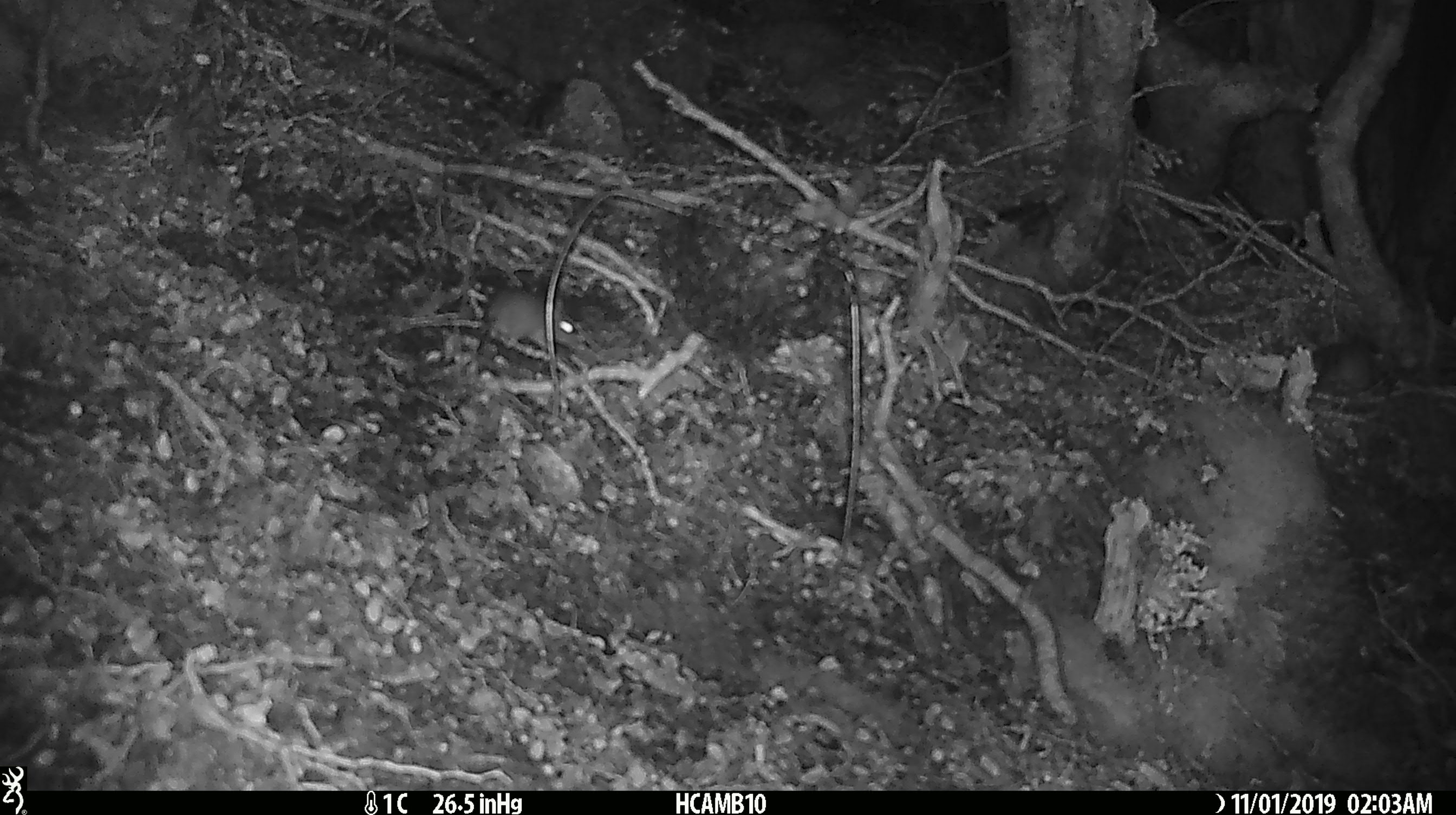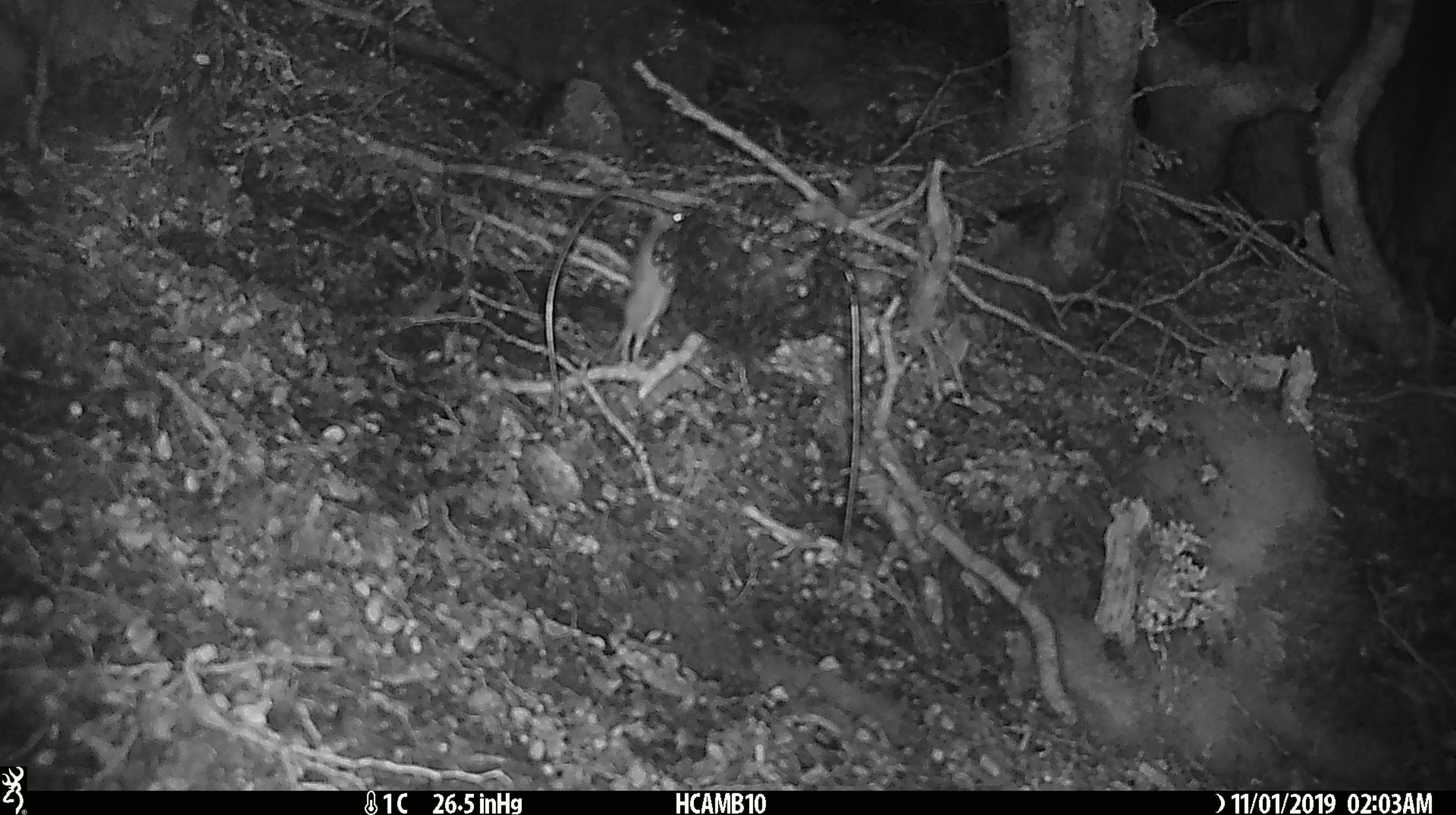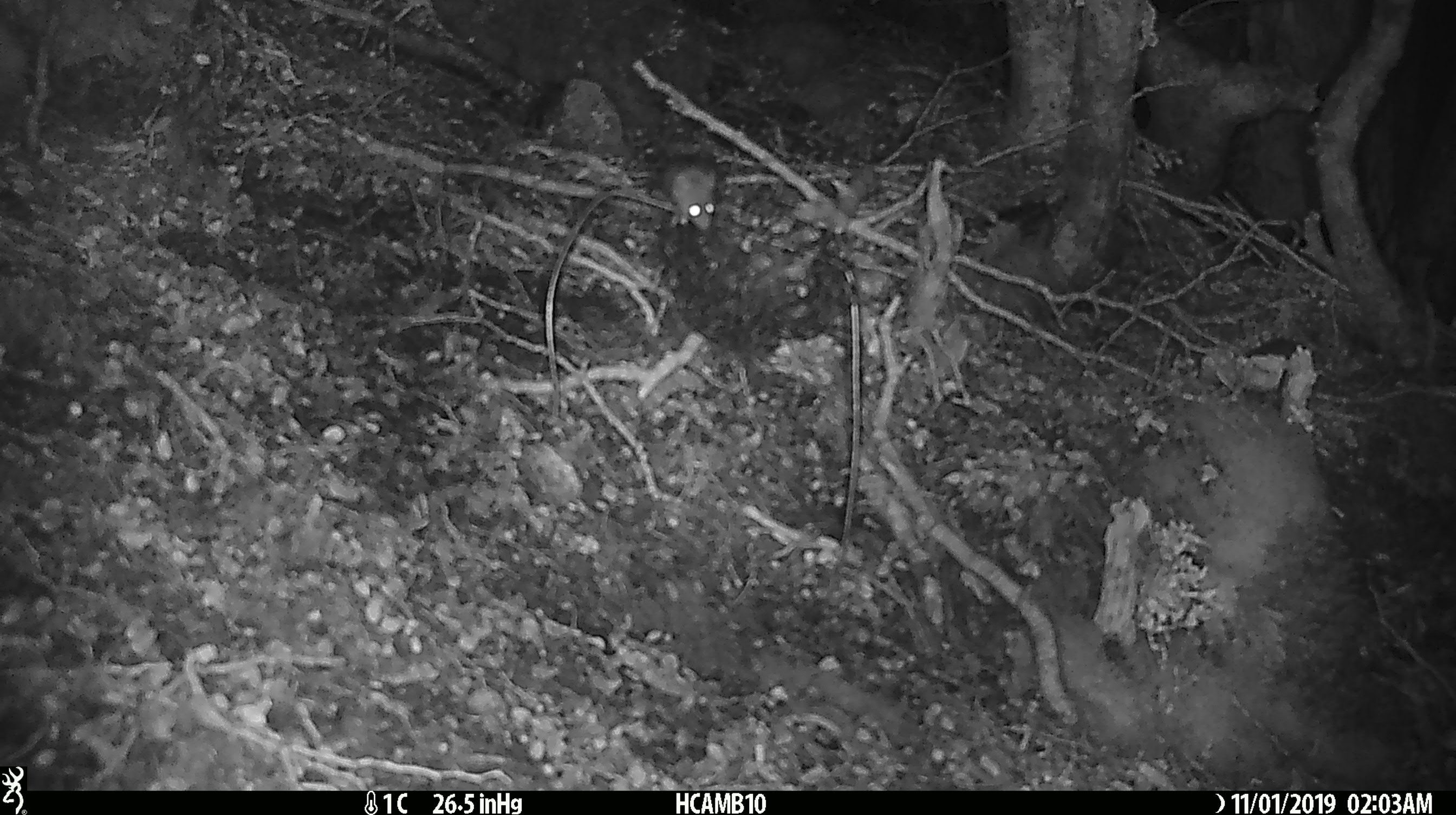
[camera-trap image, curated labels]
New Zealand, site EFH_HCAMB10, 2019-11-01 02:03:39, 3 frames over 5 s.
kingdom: Animalia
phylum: Chordata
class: Mammalia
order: Rodentia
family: Muridae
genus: Mus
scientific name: Mus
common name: mouse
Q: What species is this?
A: Mouse (Mus).